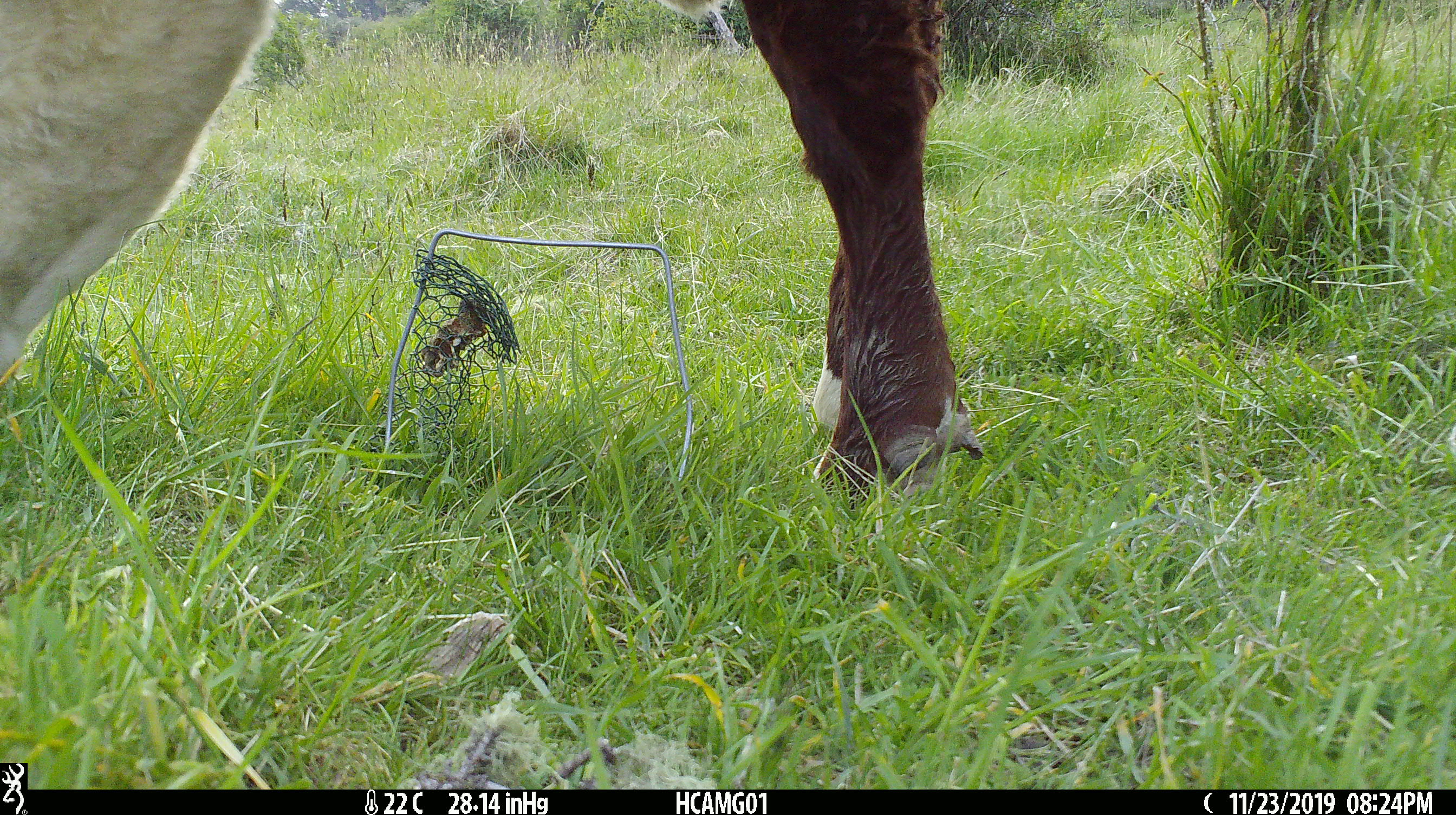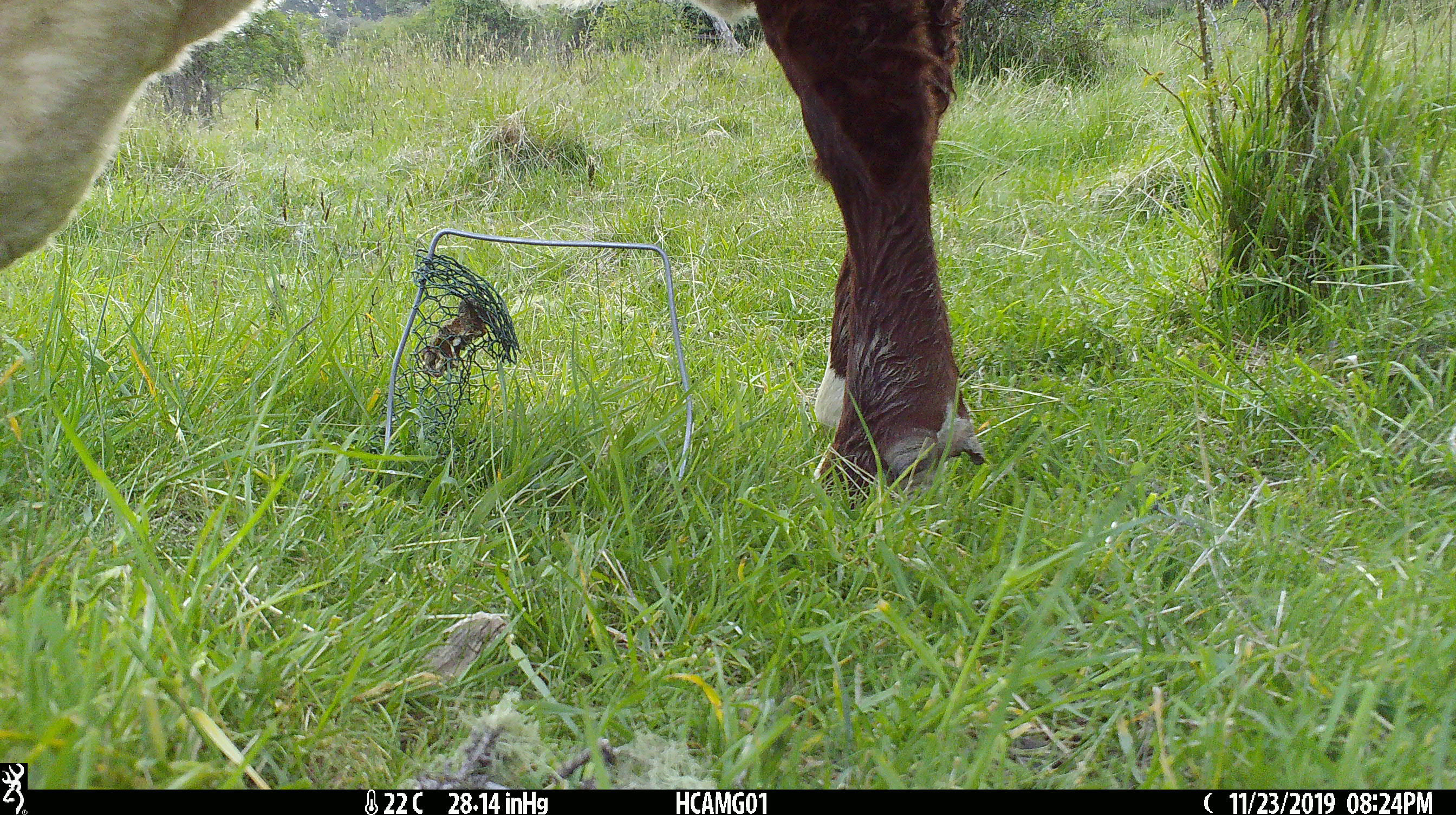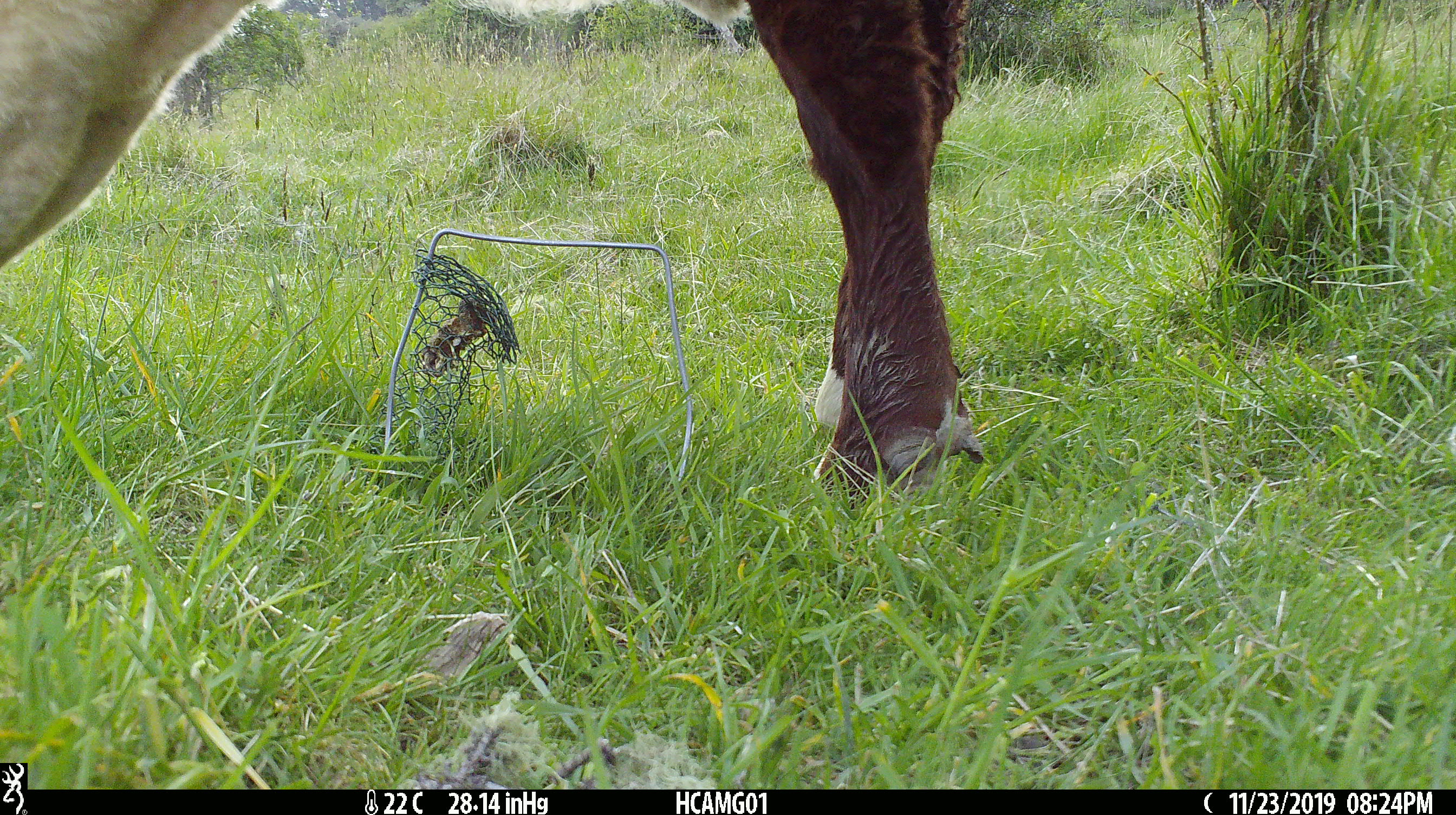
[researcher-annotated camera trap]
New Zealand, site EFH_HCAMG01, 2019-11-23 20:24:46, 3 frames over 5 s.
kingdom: Animalia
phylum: Chordata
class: Mammalia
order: Artiodactyla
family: Bovidae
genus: Bos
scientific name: Bos taurus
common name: domestic cow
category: cow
Cow (domestic cow) (Bos taurus).